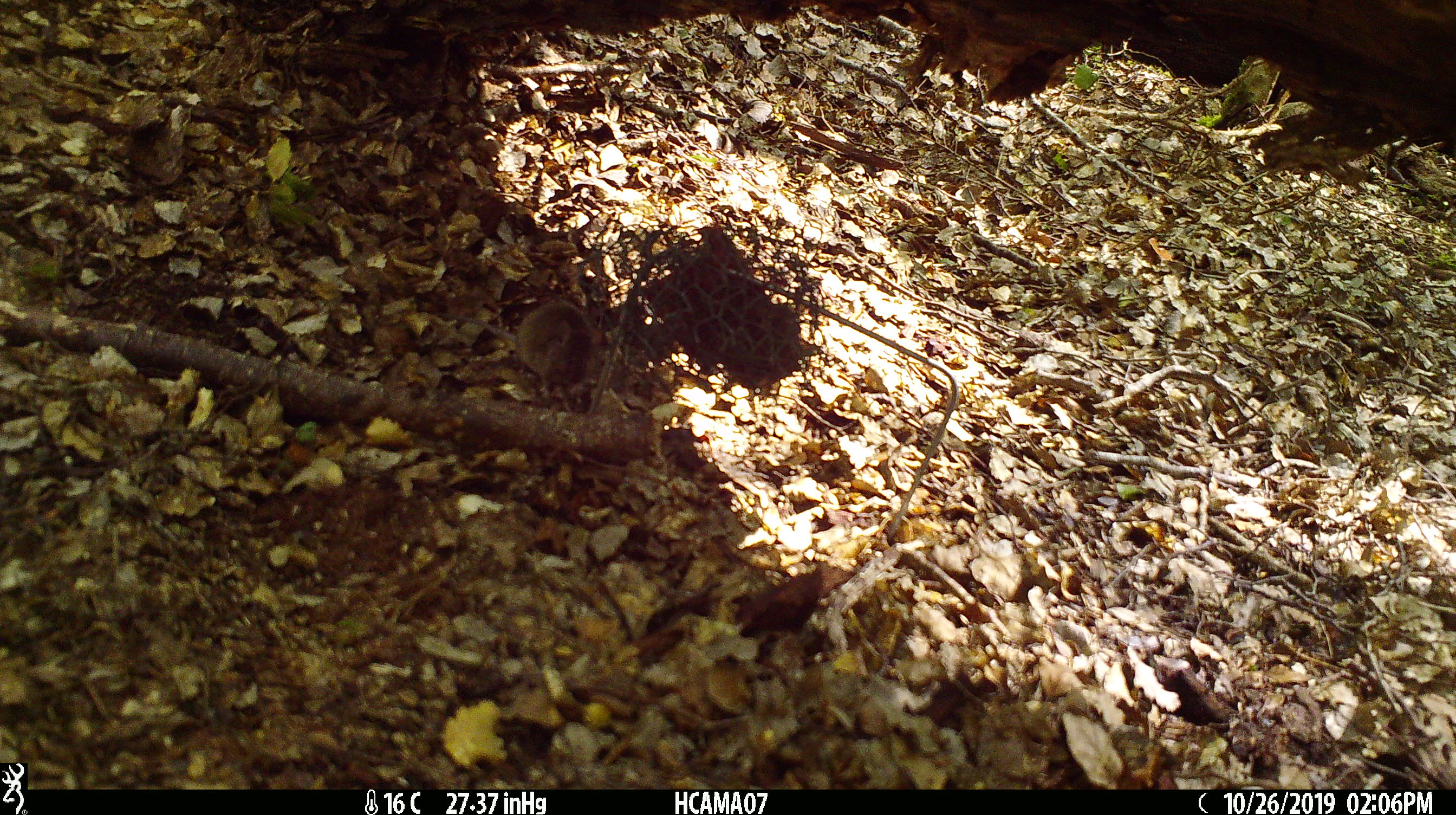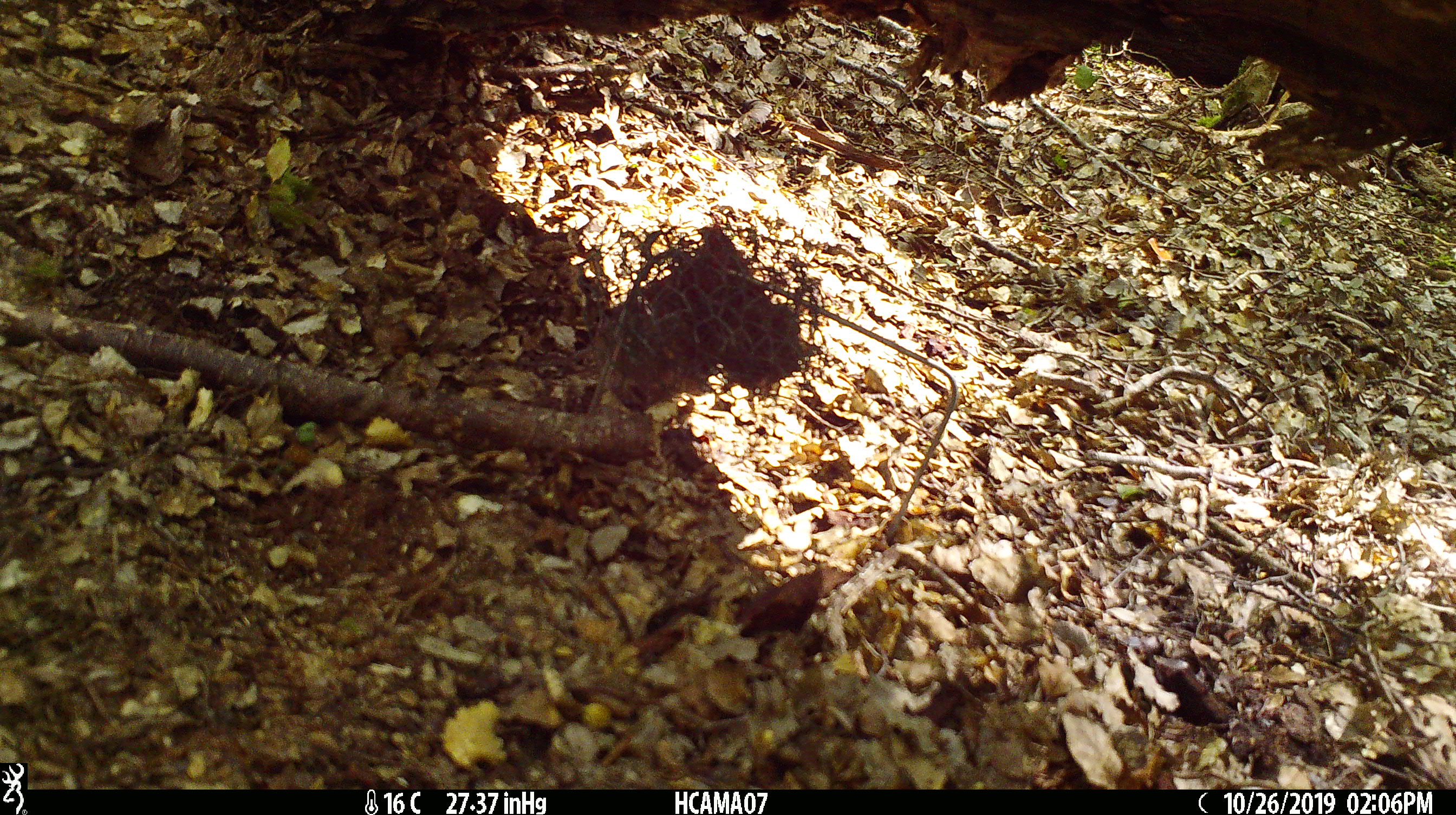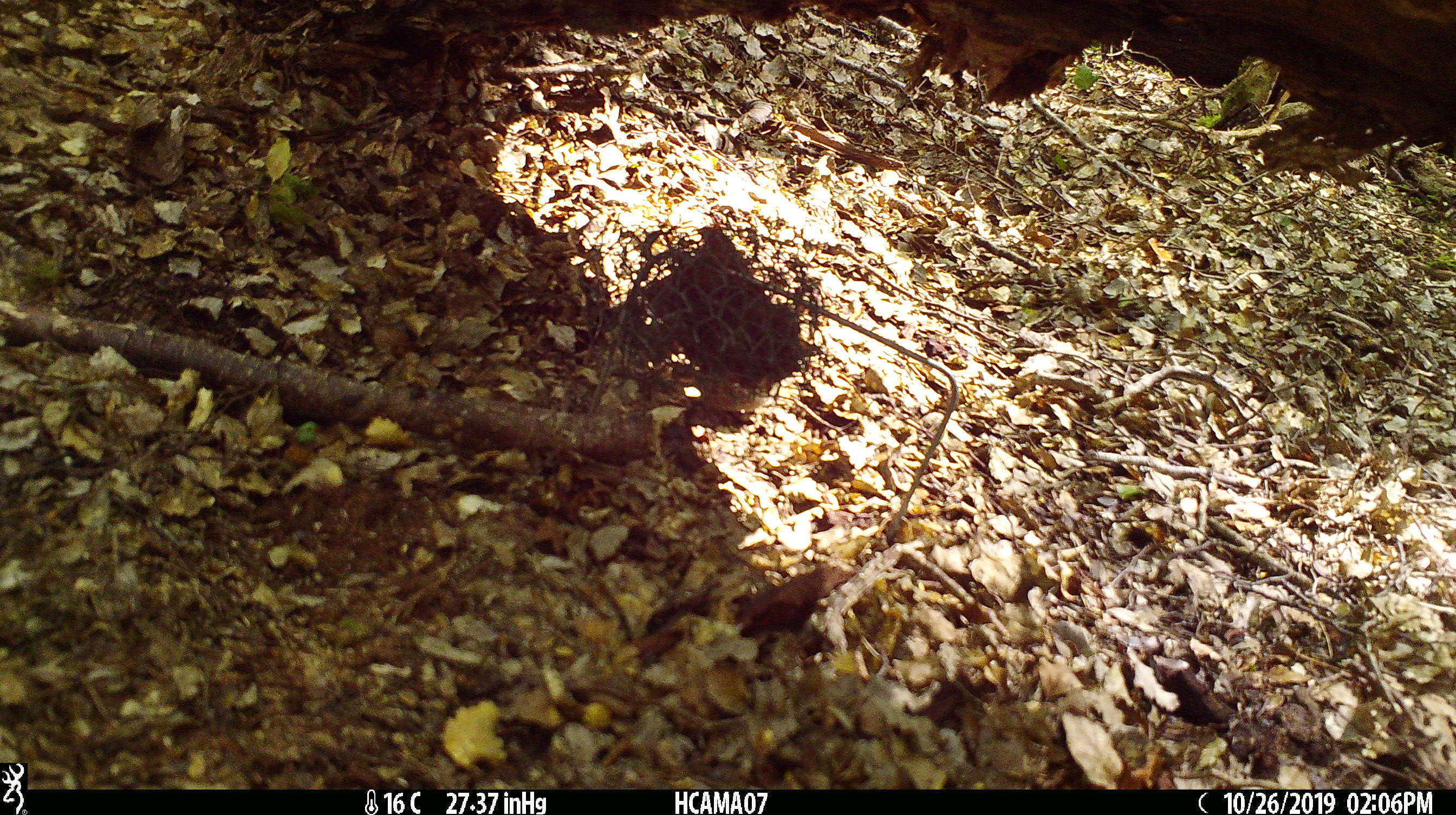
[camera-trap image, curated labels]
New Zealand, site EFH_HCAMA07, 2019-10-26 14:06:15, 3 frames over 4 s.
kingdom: Animalia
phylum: Chordata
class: Mammalia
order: Rodentia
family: Muridae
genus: Mus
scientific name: Mus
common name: mouse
Mouse (Mus).